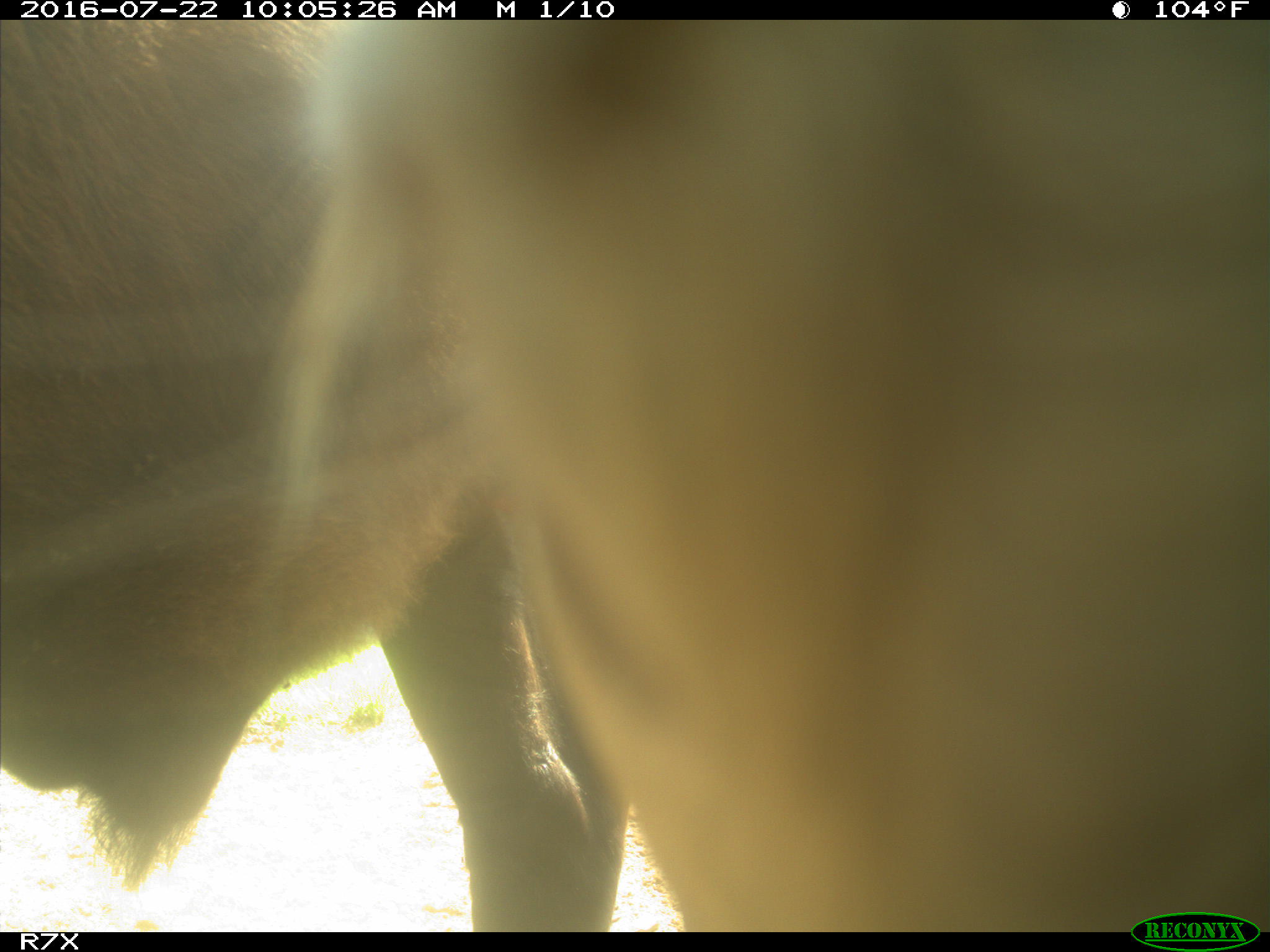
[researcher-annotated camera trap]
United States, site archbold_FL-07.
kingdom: Animalia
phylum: Chordata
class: Mammalia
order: Artiodactyla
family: Bovidae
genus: Bos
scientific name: Bos taurus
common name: domestic cow